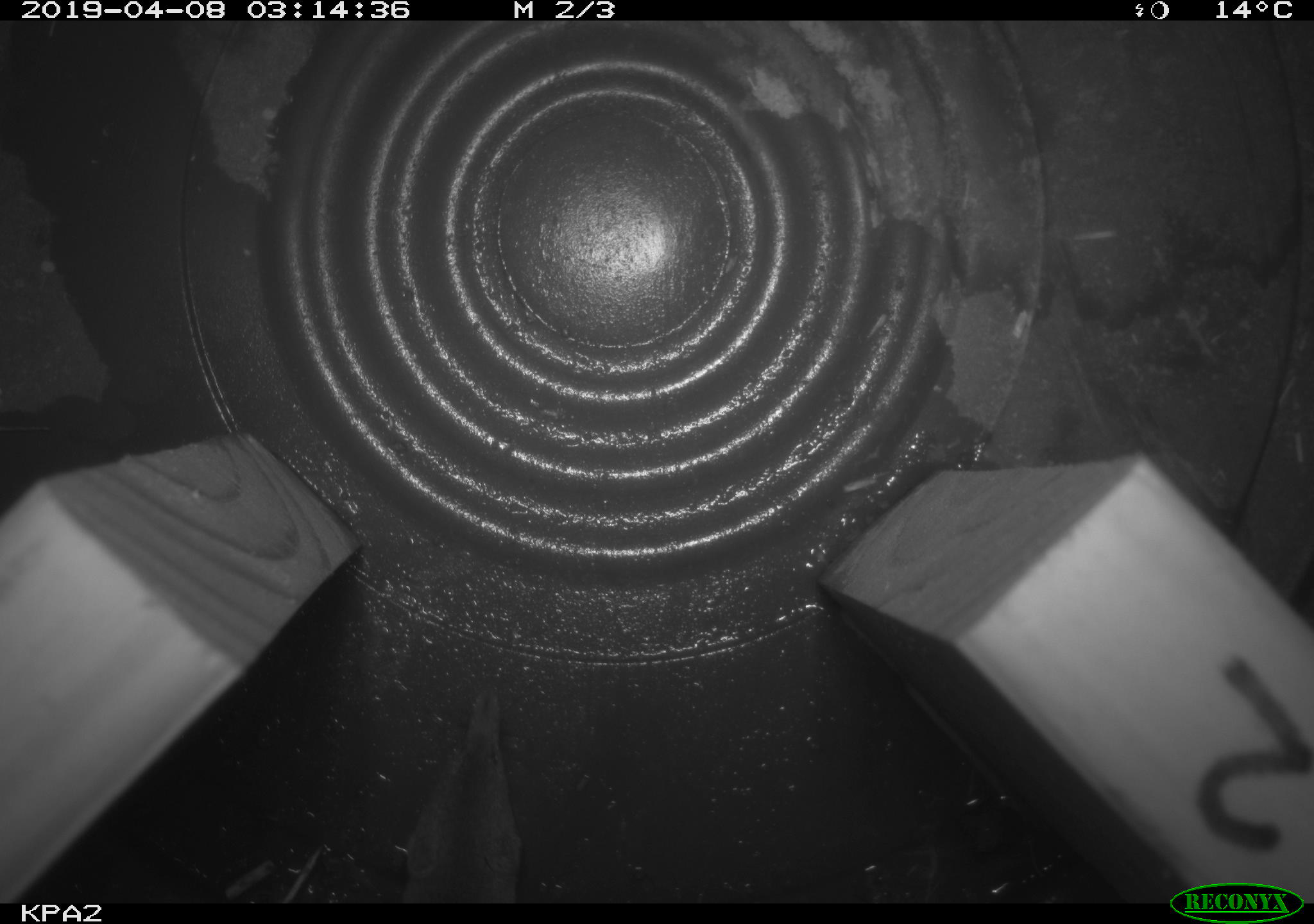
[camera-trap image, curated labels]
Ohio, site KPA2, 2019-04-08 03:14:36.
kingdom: Animalia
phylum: Chordata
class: Mammalia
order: Eulipotyphla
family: Soricidae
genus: Sorex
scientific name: Sorex cinereus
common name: masked shrew